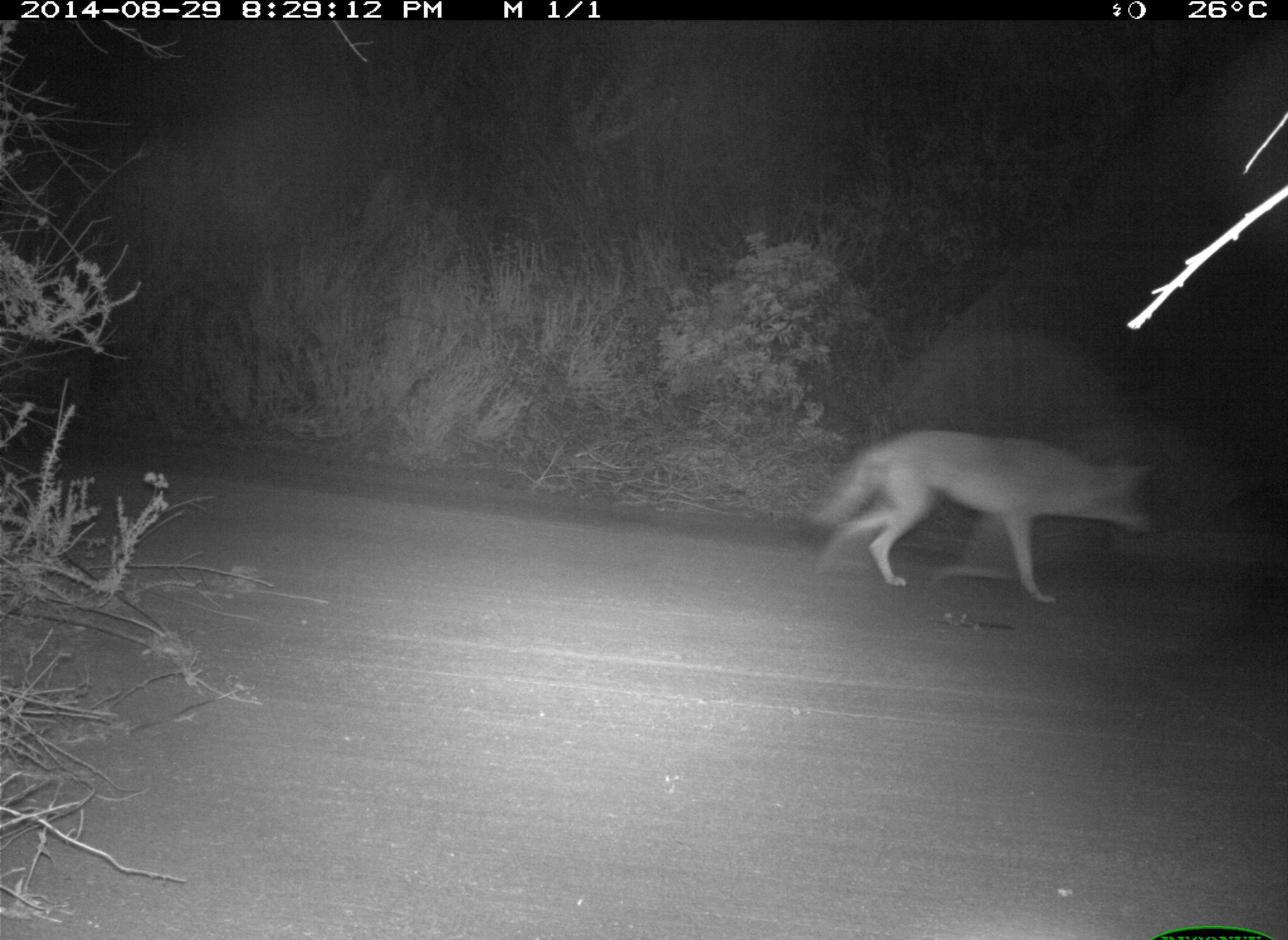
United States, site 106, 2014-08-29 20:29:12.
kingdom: Animalia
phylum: Chordata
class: Mammalia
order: Carnivora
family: Canidae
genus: Canis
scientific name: Canis latrans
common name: coyote